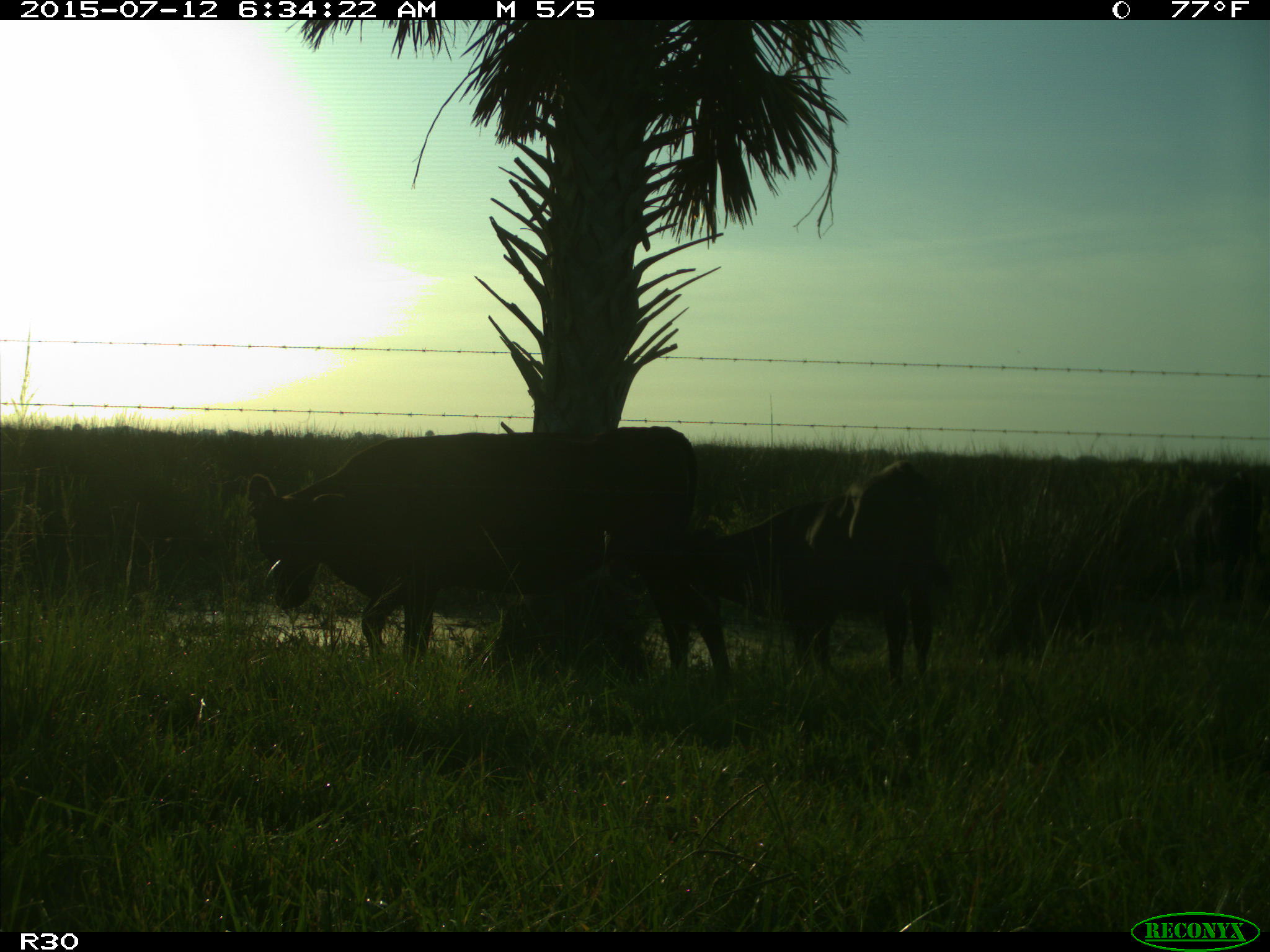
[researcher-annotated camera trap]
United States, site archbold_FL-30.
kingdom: Animalia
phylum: Chordata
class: Mammalia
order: Artiodactyla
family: Bovidae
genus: Bos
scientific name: Bos taurus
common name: domestic cow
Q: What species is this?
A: Bos taurus (domestic cow).